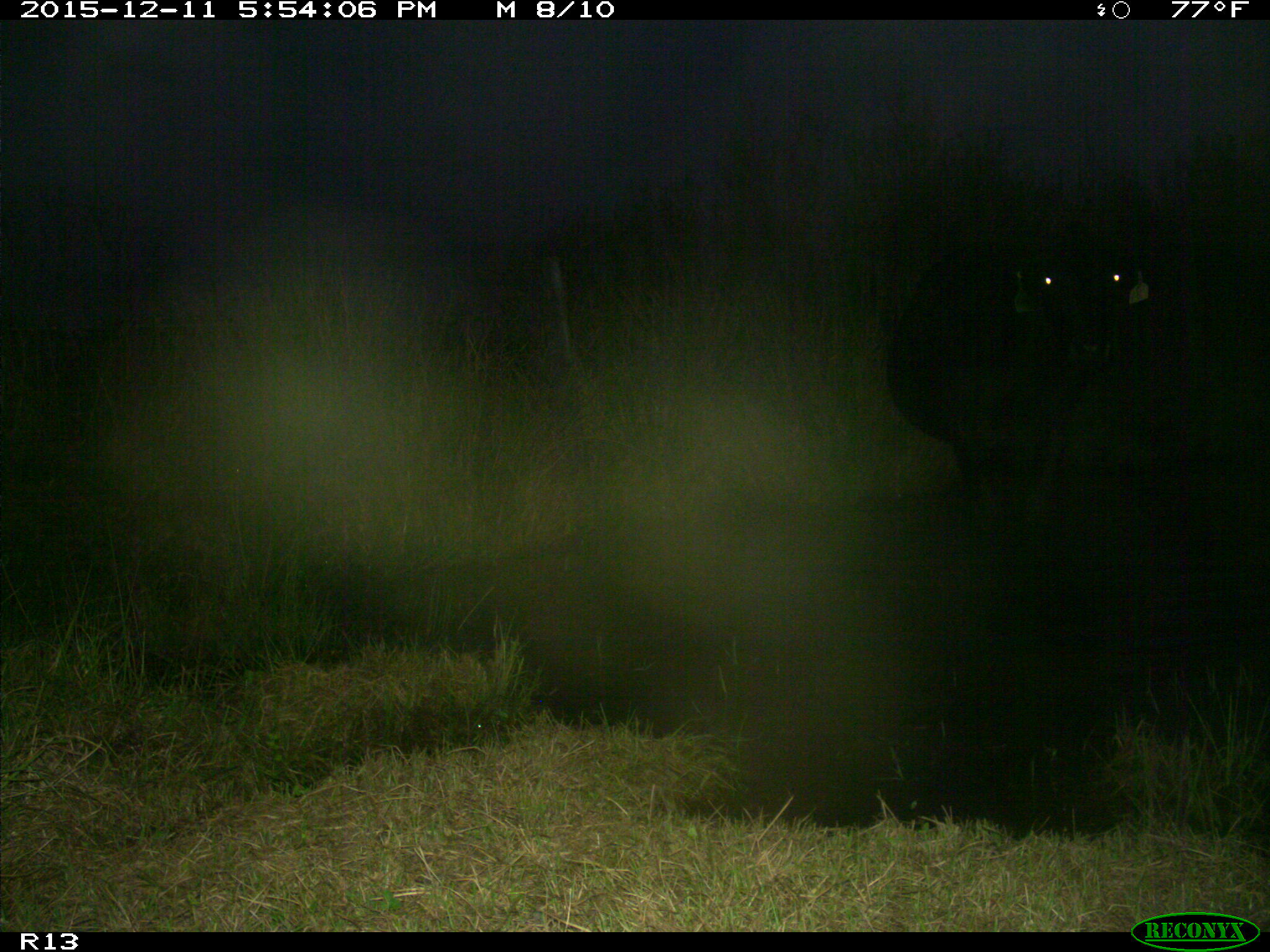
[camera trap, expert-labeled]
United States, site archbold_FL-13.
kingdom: Animalia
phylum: Chordata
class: Mammalia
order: Artiodactyla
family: Bovidae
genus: Bos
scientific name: Bos taurus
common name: domestic cow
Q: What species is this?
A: Bos taurus (domestic cow).